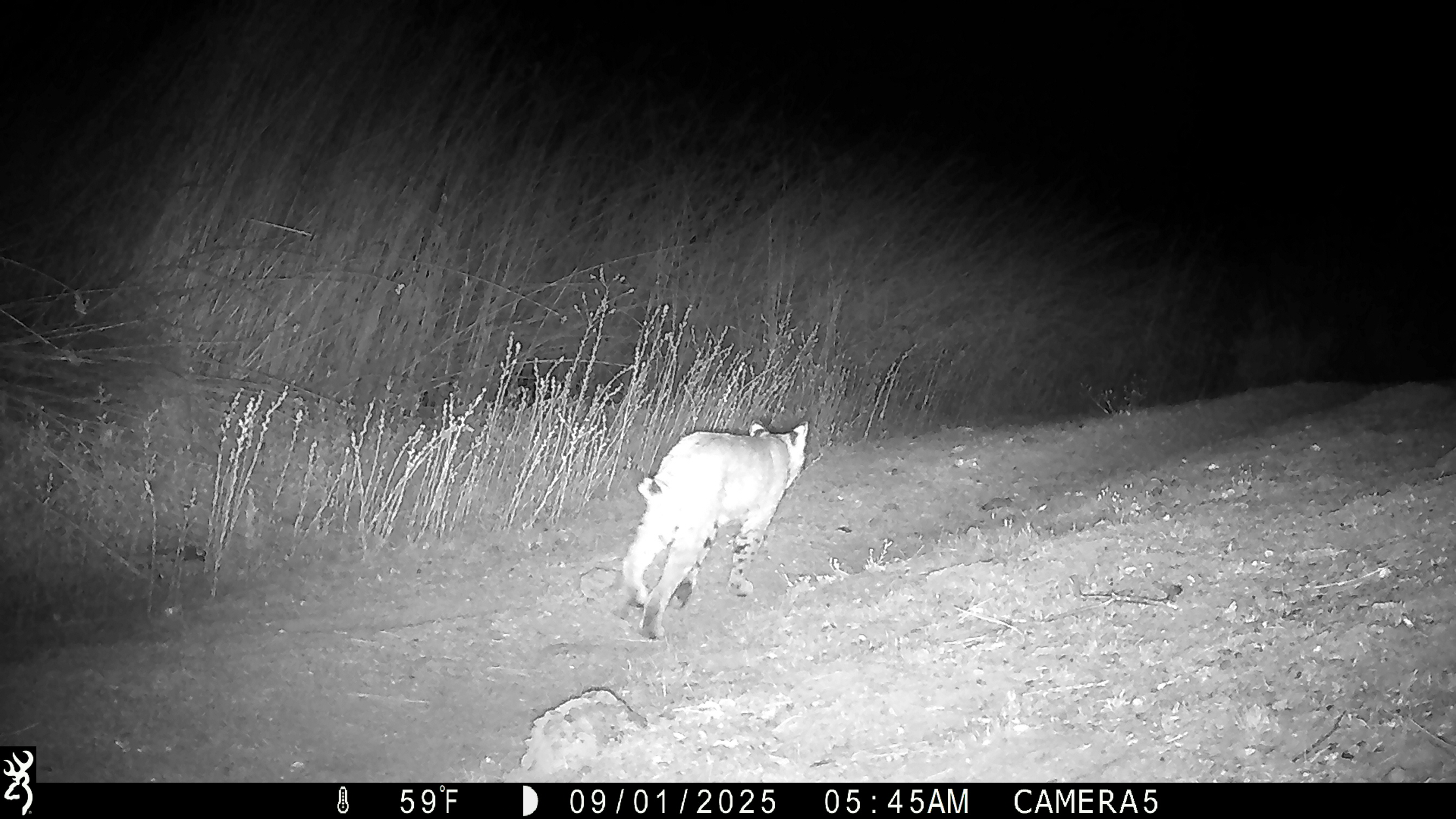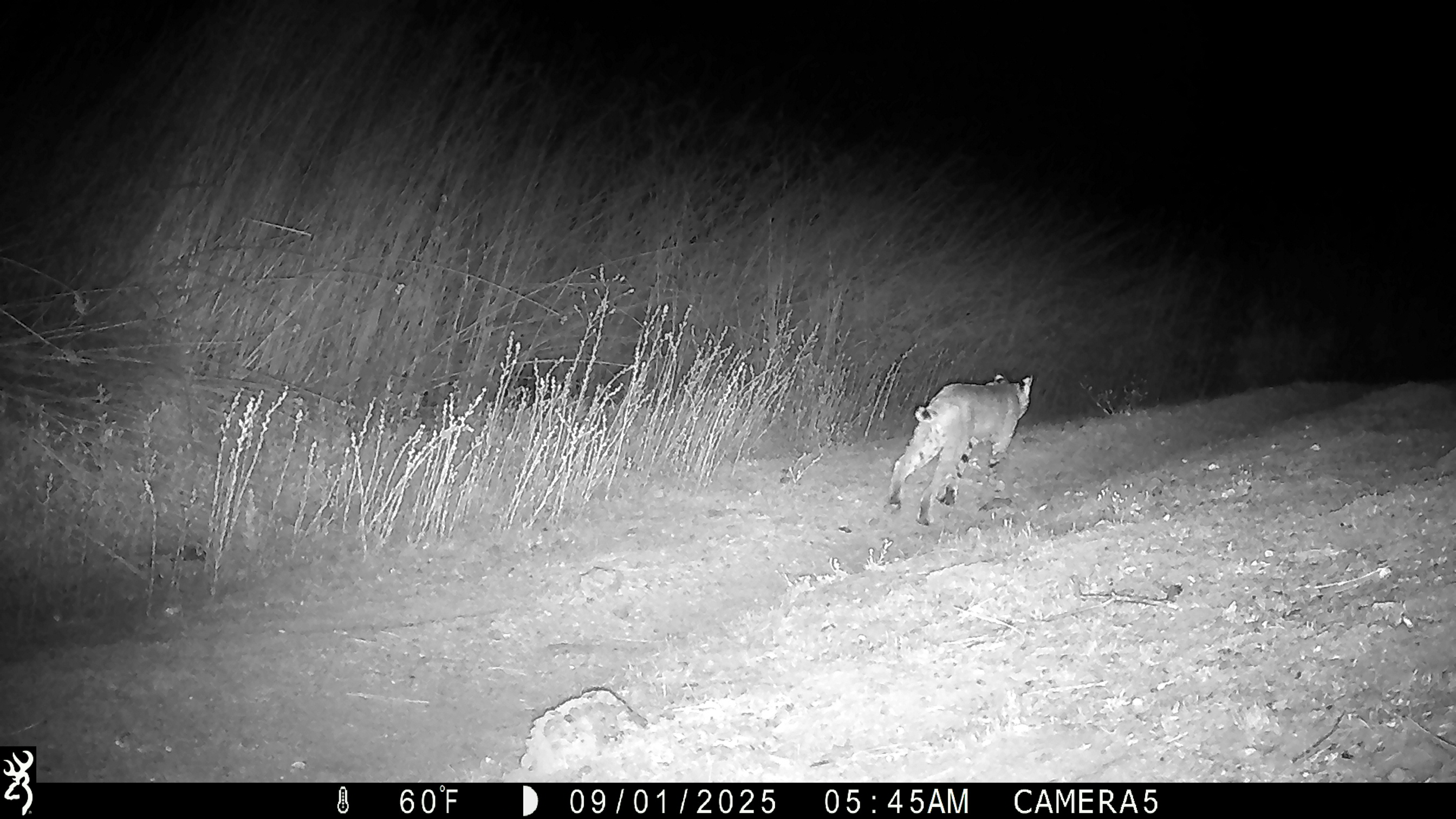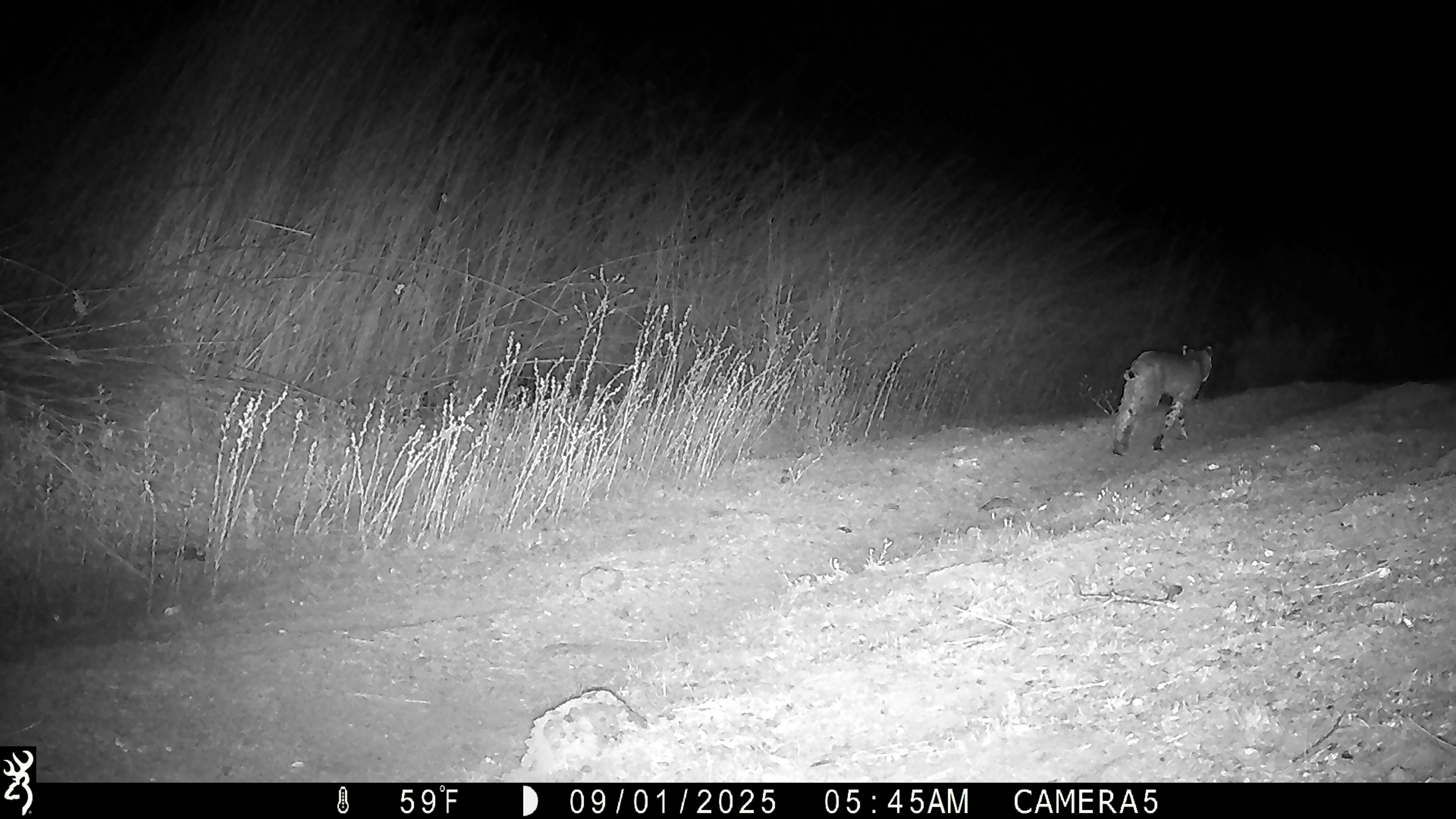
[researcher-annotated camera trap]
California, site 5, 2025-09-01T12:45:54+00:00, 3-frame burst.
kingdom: Animalia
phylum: Chordata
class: Mammalia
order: Carnivora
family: Felidae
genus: Lynx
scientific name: Lynx rufus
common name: bobcat